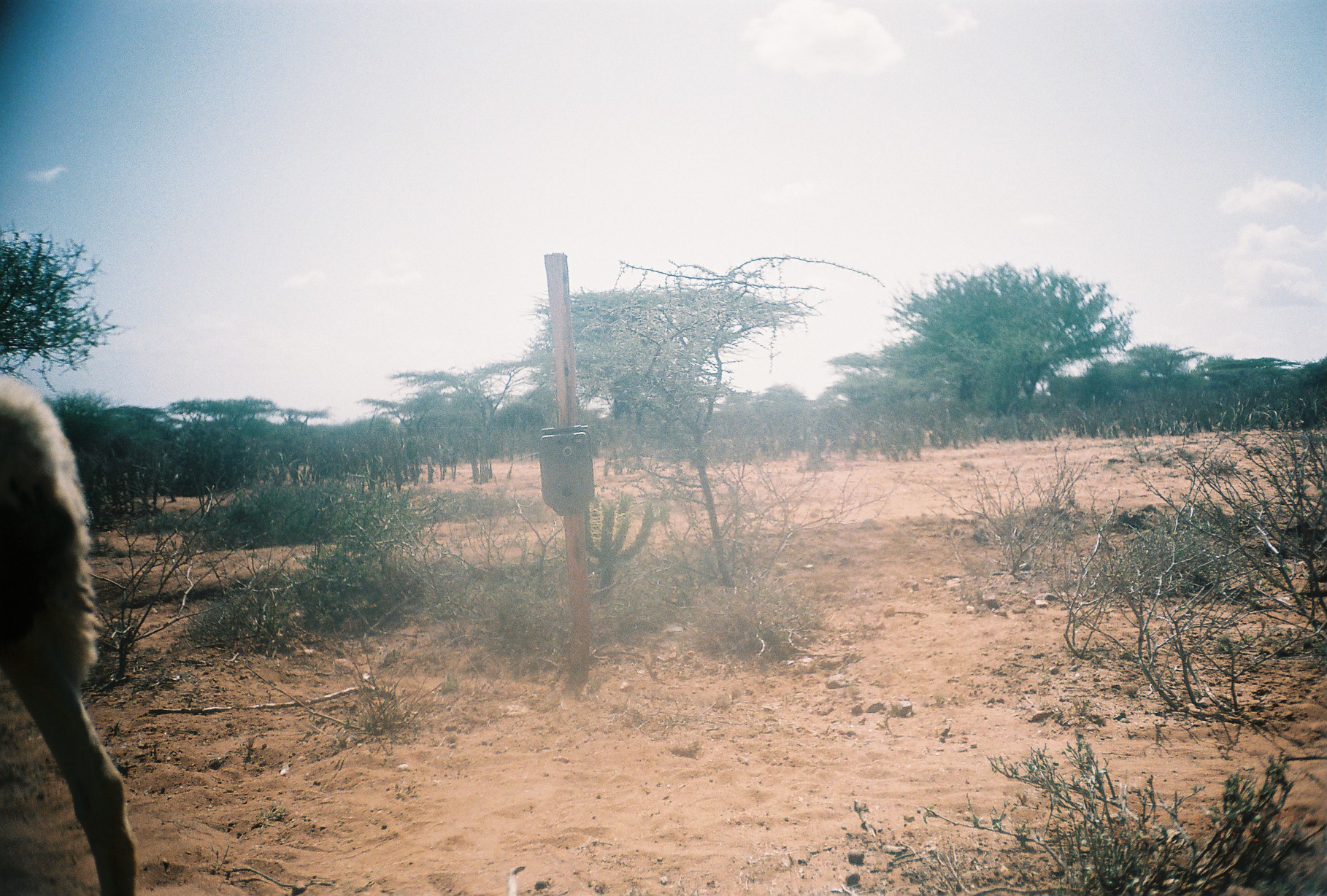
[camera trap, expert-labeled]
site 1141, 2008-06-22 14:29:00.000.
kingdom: Animalia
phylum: Chordata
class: Mammalia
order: Artiodactyla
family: Bovidae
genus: Ovis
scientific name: Ovis aries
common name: domestic sheep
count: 1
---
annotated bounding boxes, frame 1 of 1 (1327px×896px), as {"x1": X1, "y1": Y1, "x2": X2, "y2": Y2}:
ovis aries: {"x1": 0, "y1": 370, "x2": 137, "y2": 896}